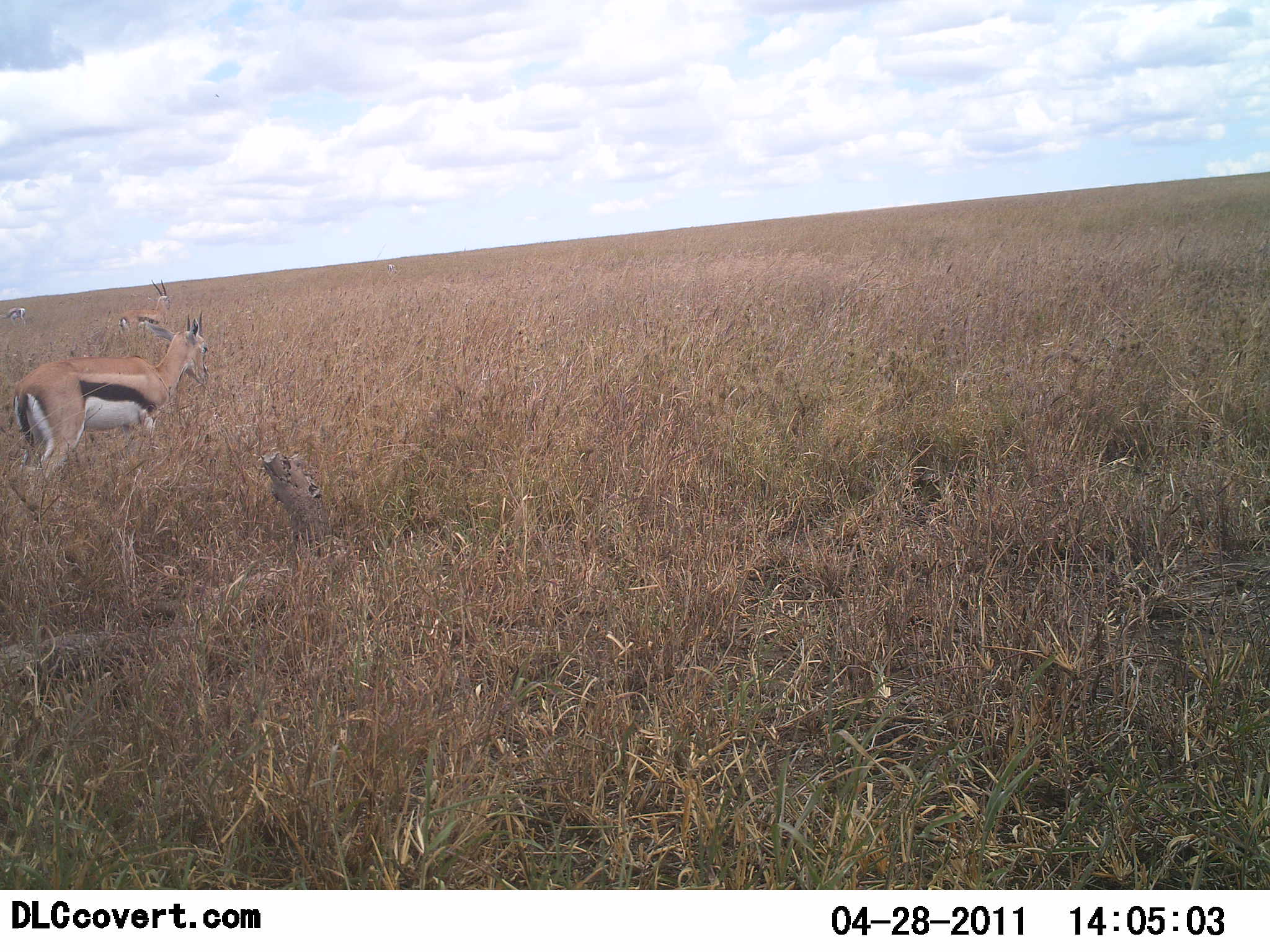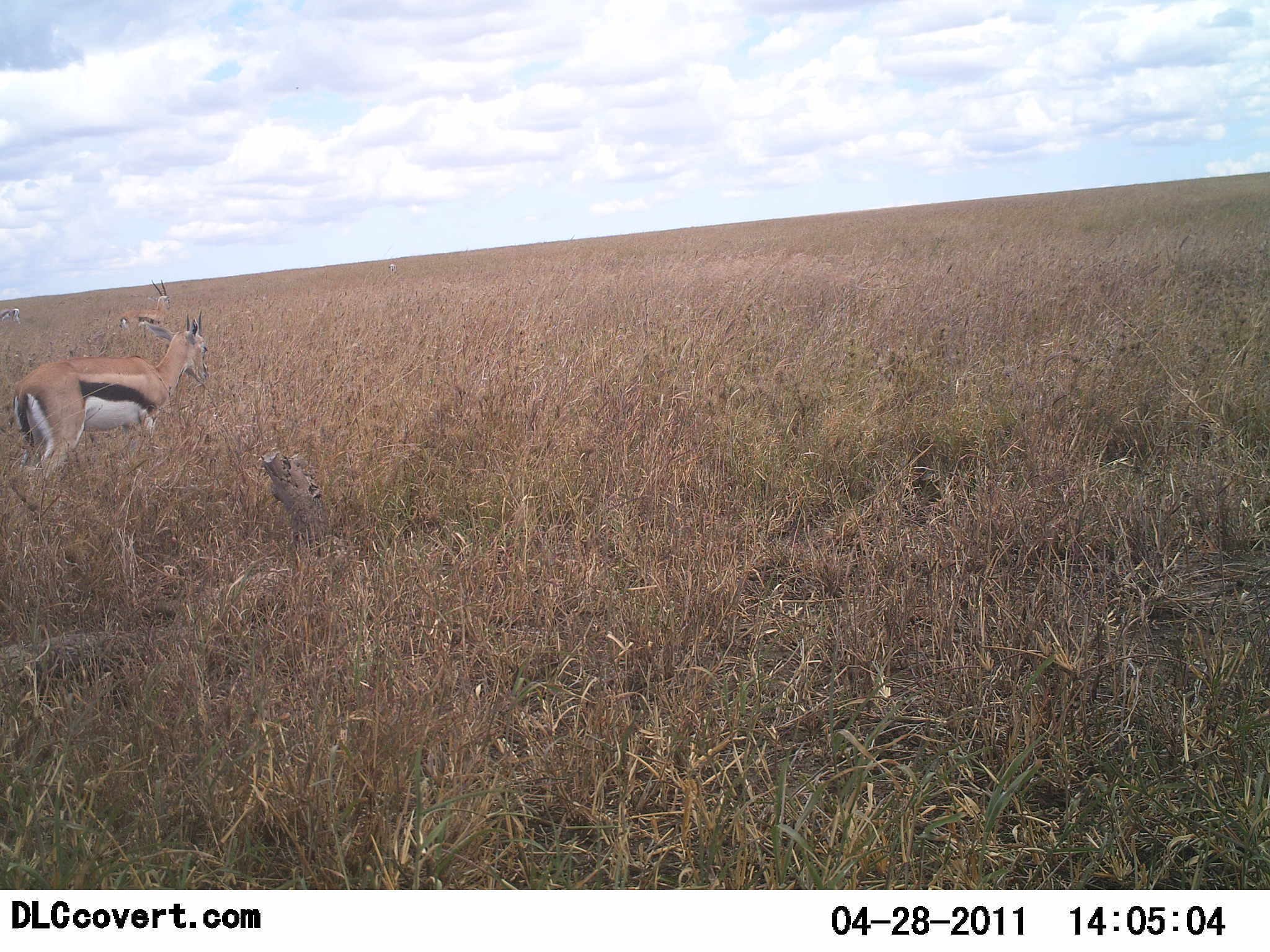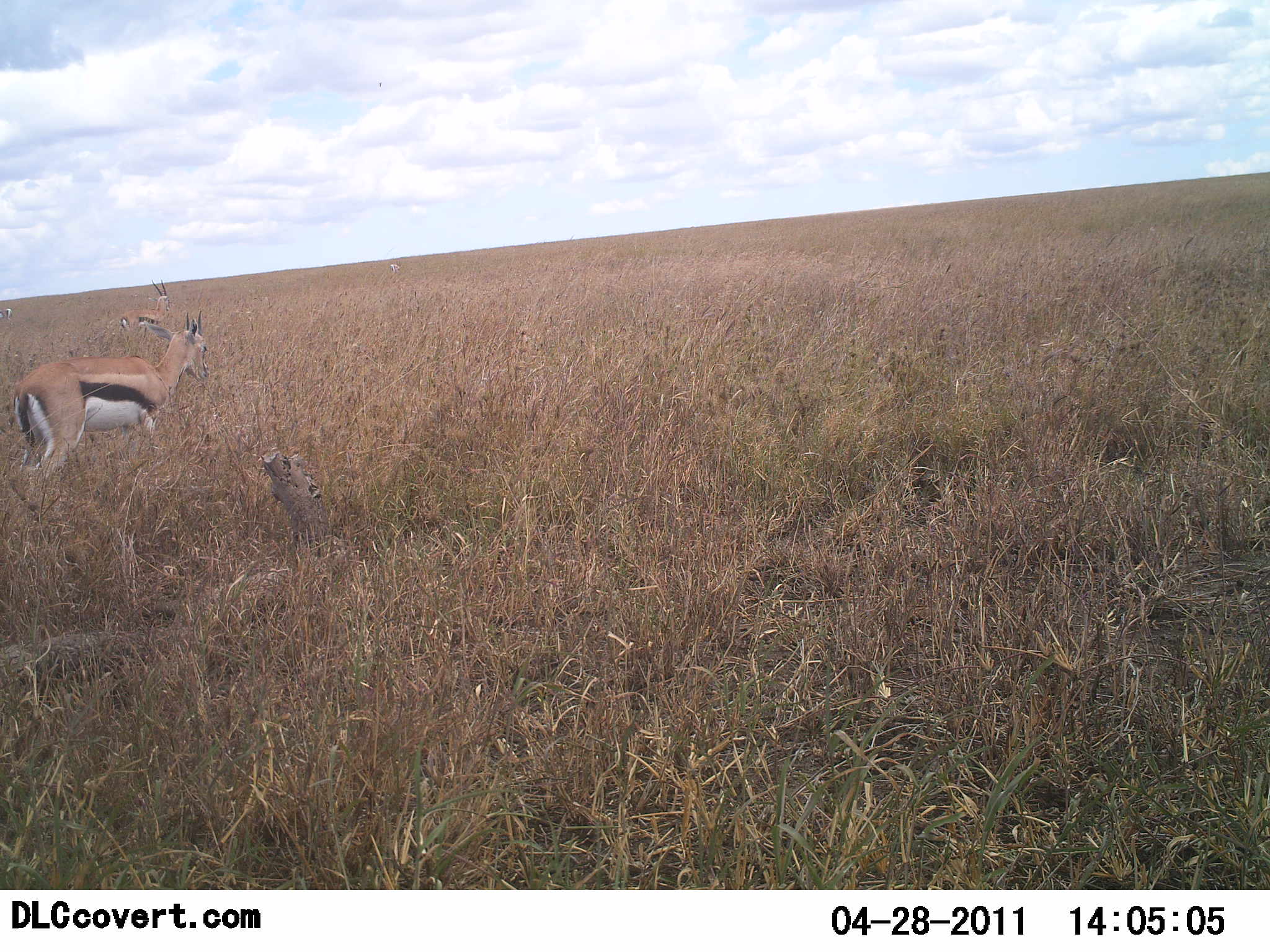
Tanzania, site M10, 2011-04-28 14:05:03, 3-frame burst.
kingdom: Animalia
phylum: Chordata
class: Mammalia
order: Artiodactyla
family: Bovidae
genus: Eudorcas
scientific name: Eudorcas thomsonii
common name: thomson's gazelle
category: gazellethomsons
Gazellethomsons (thomson's gazelle) (Eudorcas thomsonii), count 3. Behavior (volunteer vote fractions): standing 82%, resting 0%, moving 0%, interacting 0%. Young present (vote fraction): 0%. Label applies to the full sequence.